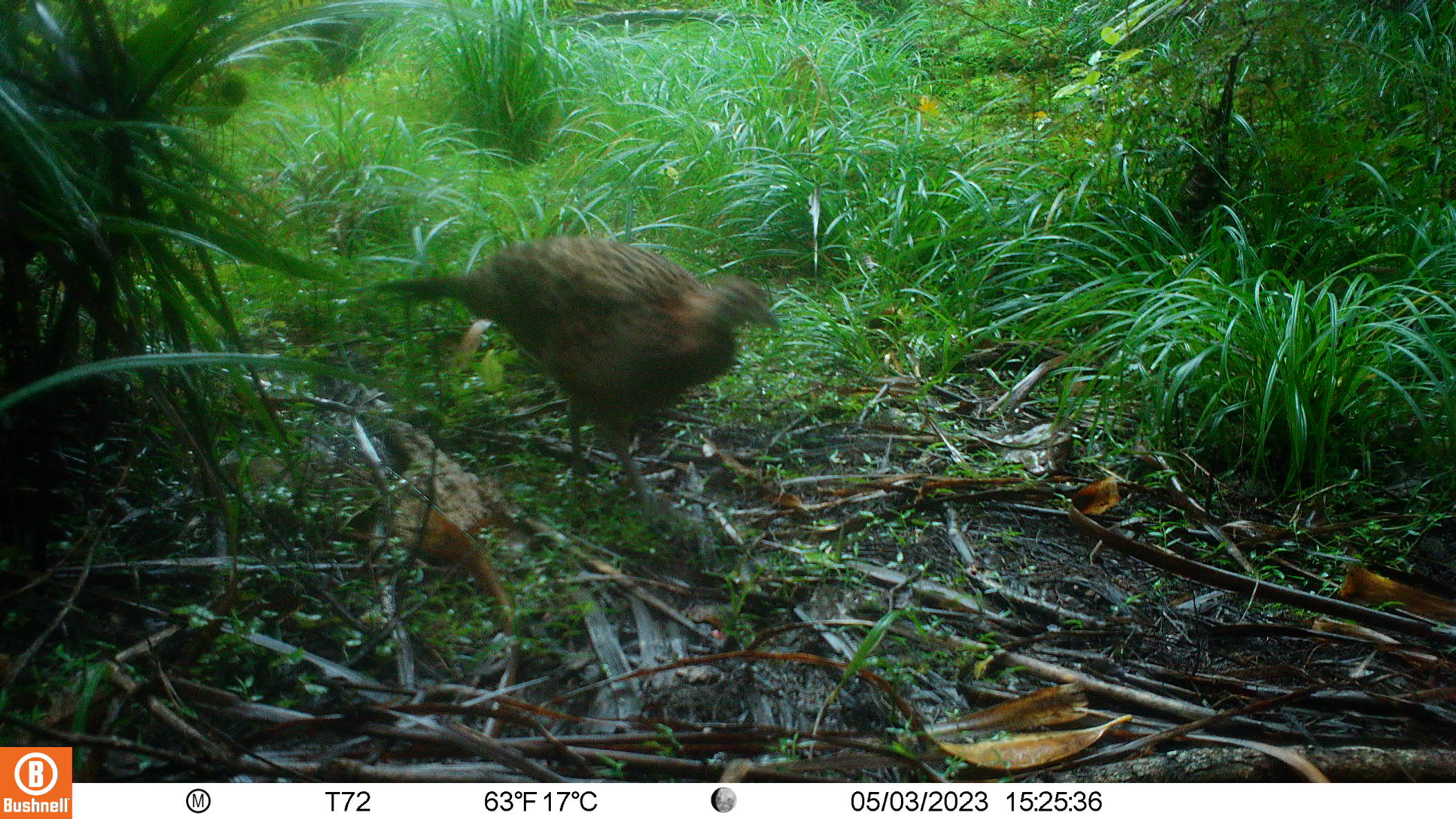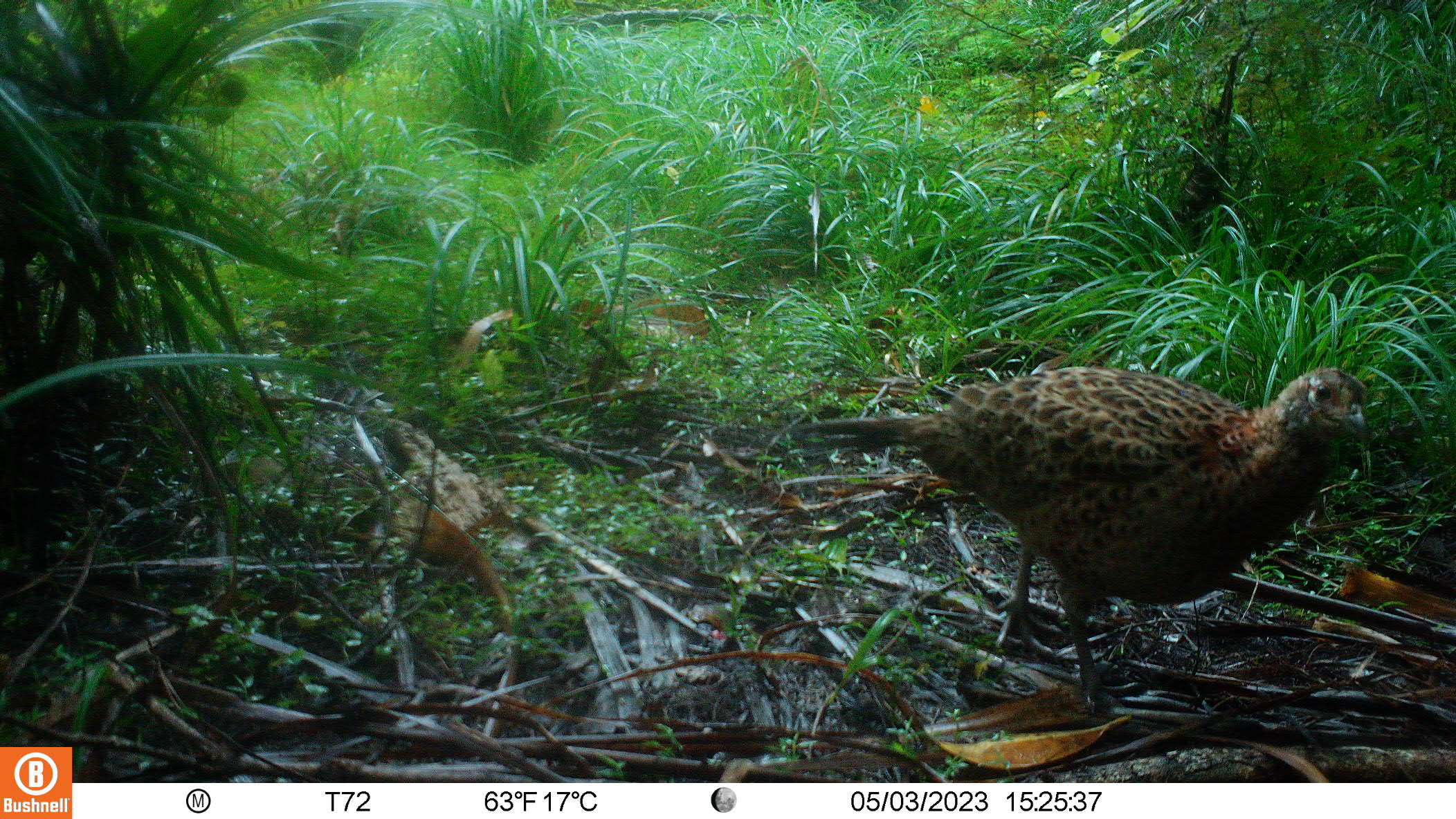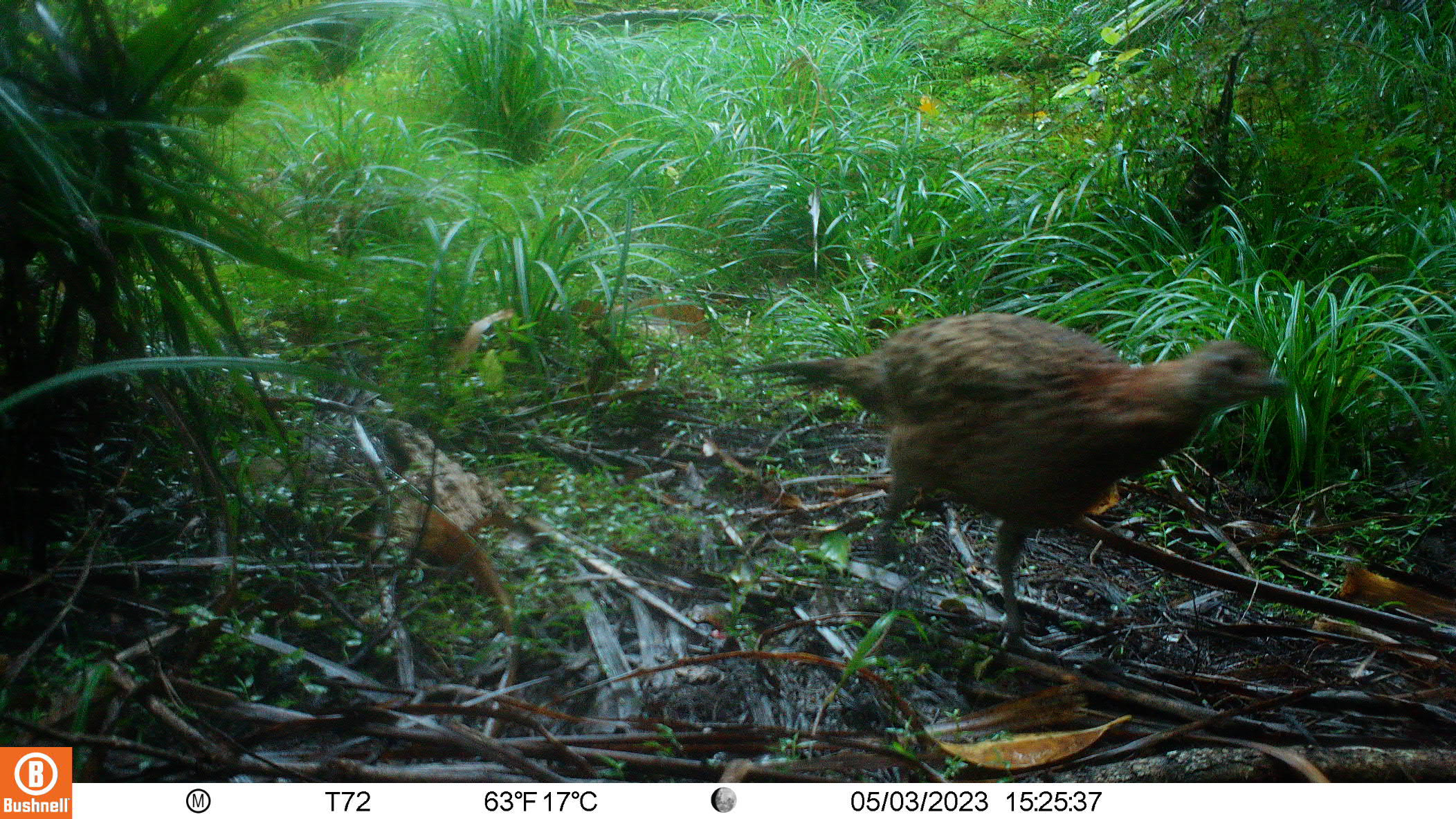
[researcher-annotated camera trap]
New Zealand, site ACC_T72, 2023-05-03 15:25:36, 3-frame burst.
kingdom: Animalia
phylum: Chordata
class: Aves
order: Galliformes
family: Phasianidae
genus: Phasianus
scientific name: Phasianus colchicus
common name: common pheasant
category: pheasant